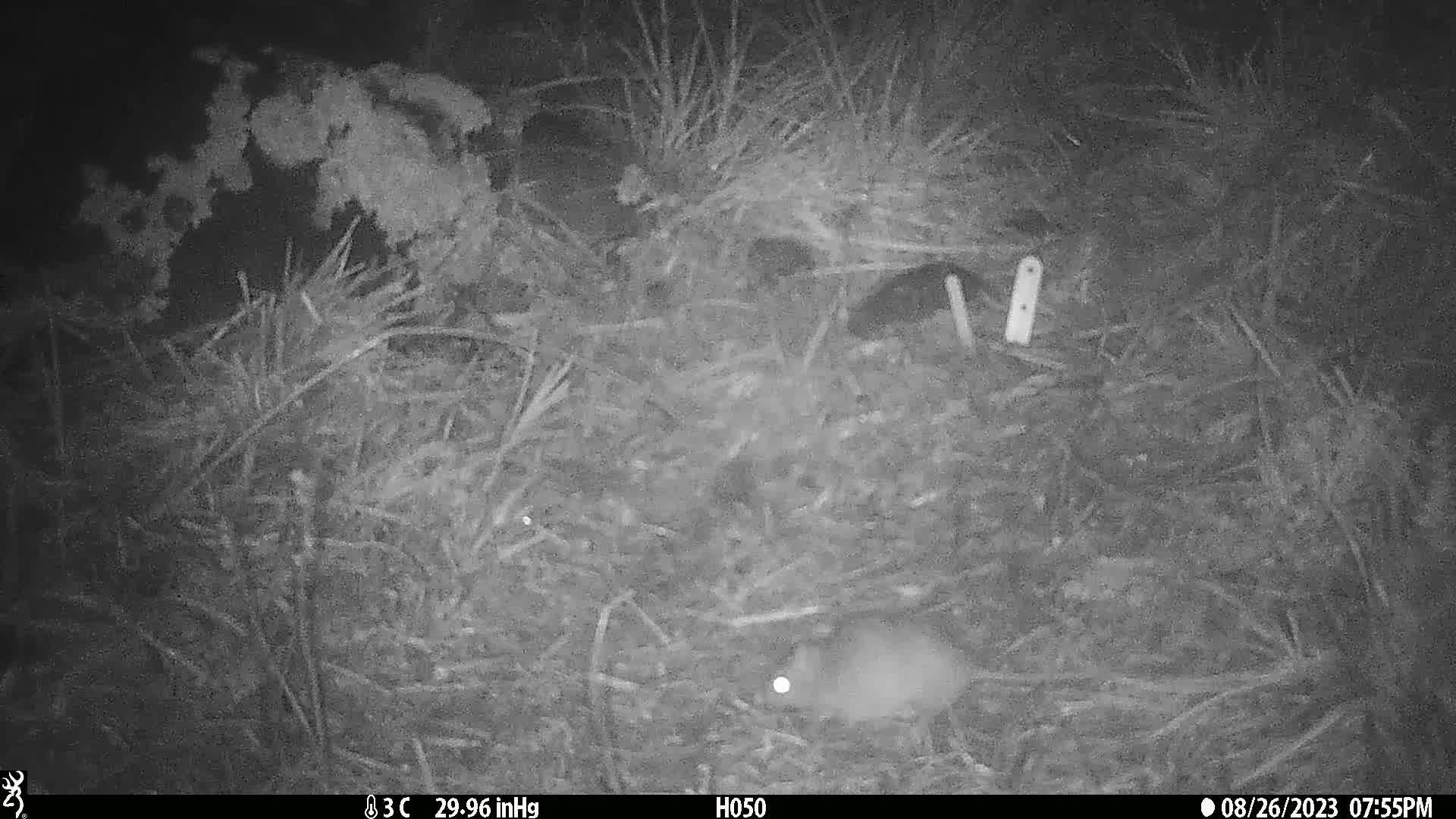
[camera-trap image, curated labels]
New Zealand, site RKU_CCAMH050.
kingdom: Animalia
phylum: Chordata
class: Mammalia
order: Rodentia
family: Muridae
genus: Rattus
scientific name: Rattus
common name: rat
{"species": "rat (Rattus)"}